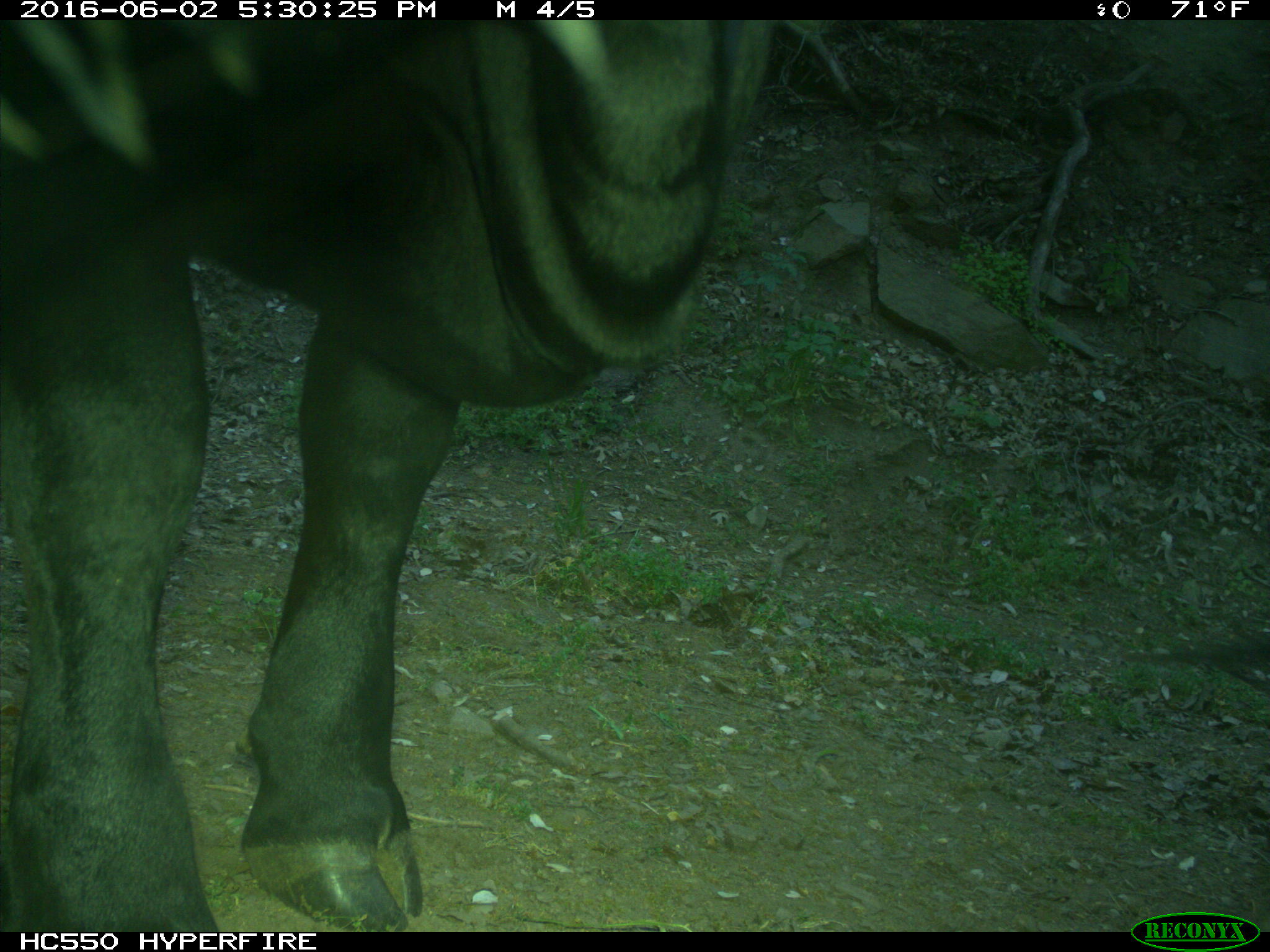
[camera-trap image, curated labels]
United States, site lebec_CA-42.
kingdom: Animalia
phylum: Chordata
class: Mammalia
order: Artiodactyla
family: Bovidae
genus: Bos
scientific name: Bos taurus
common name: domestic cow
Bos taurus (domestic cow).